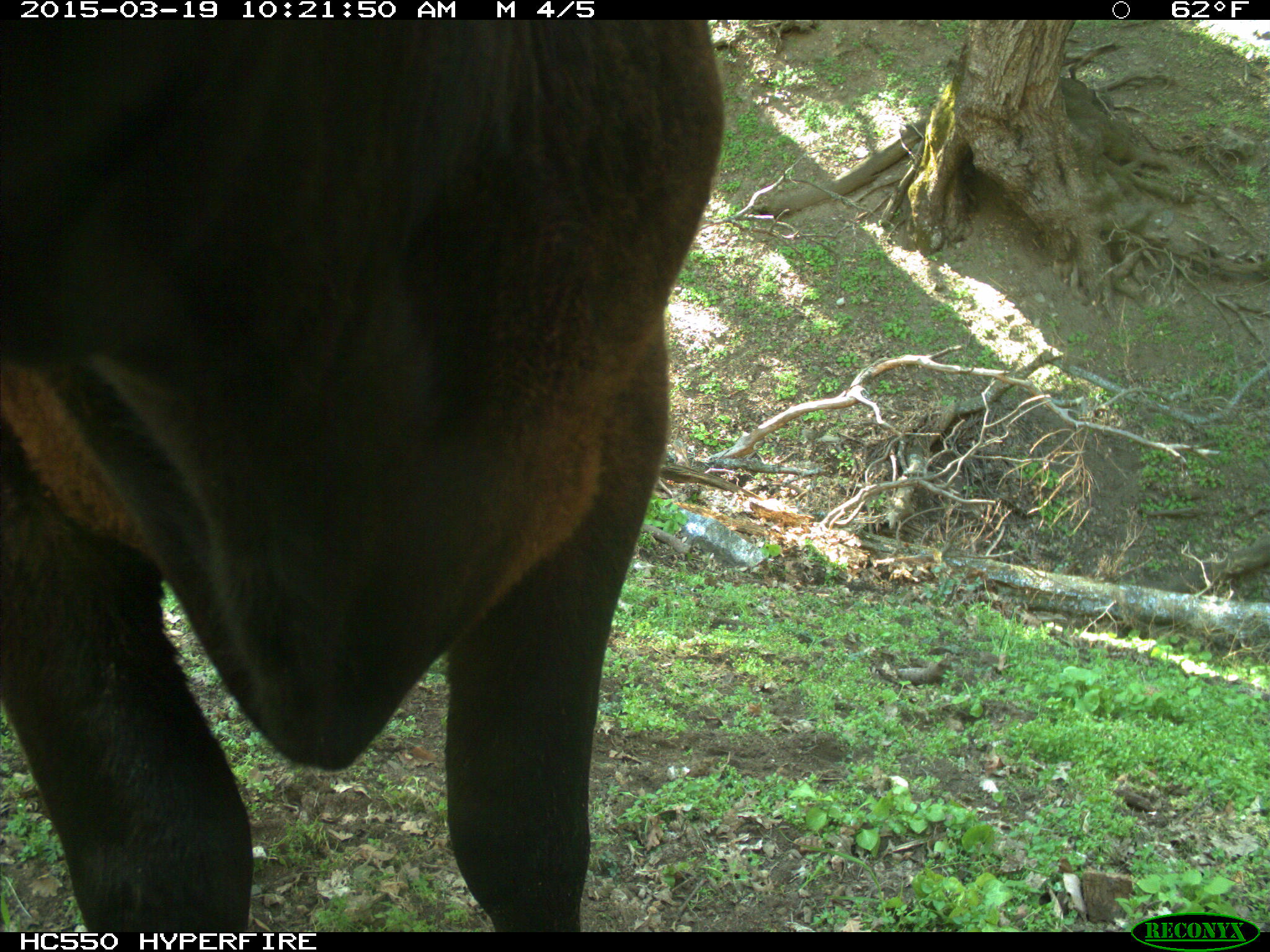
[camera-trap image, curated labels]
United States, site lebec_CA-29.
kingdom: Animalia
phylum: Chordata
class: Mammalia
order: Artiodactyla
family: Bovidae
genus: Bos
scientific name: Bos taurus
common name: domestic cow